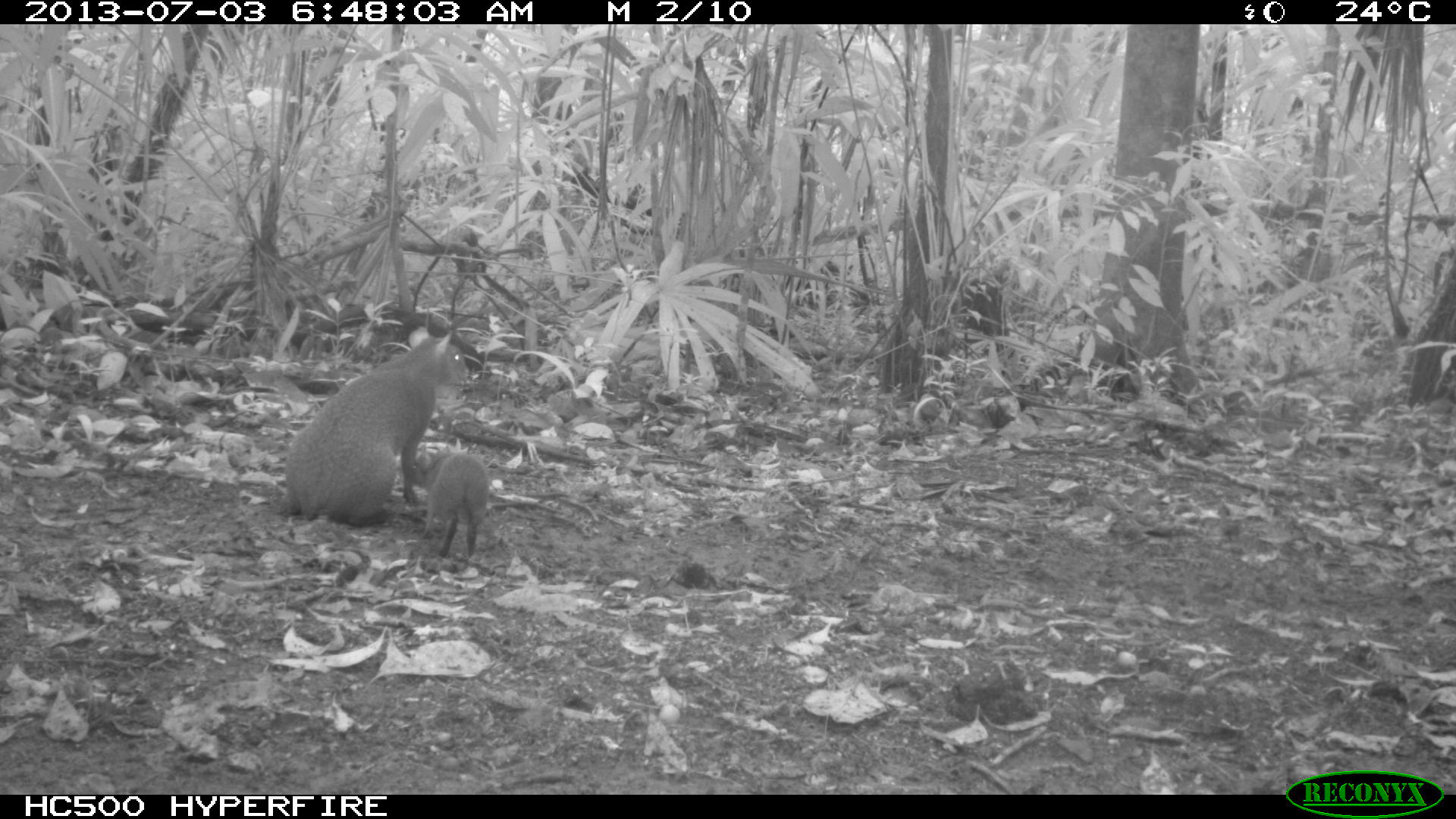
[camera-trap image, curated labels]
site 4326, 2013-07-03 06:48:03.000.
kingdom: Animalia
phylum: Chordata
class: Mammalia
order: Rodentia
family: Dasyproctidae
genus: Dasyprocta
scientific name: Dasyprocta punctata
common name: central american agouti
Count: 2.